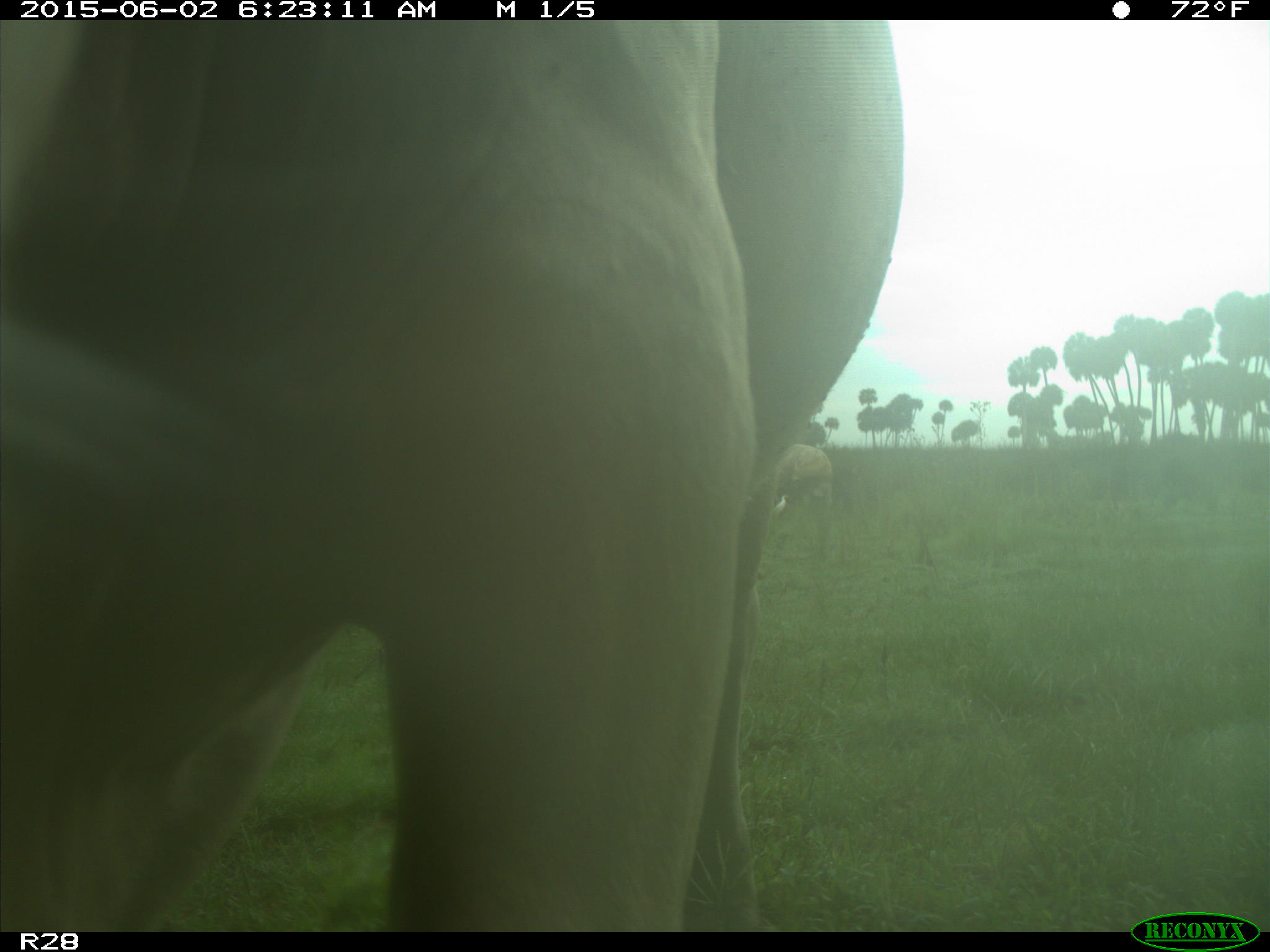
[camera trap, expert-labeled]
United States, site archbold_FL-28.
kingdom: Animalia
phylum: Chordata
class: Mammalia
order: Artiodactyla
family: Bovidae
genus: Bos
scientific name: Bos taurus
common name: domestic cow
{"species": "Bos taurus (domestic cow)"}